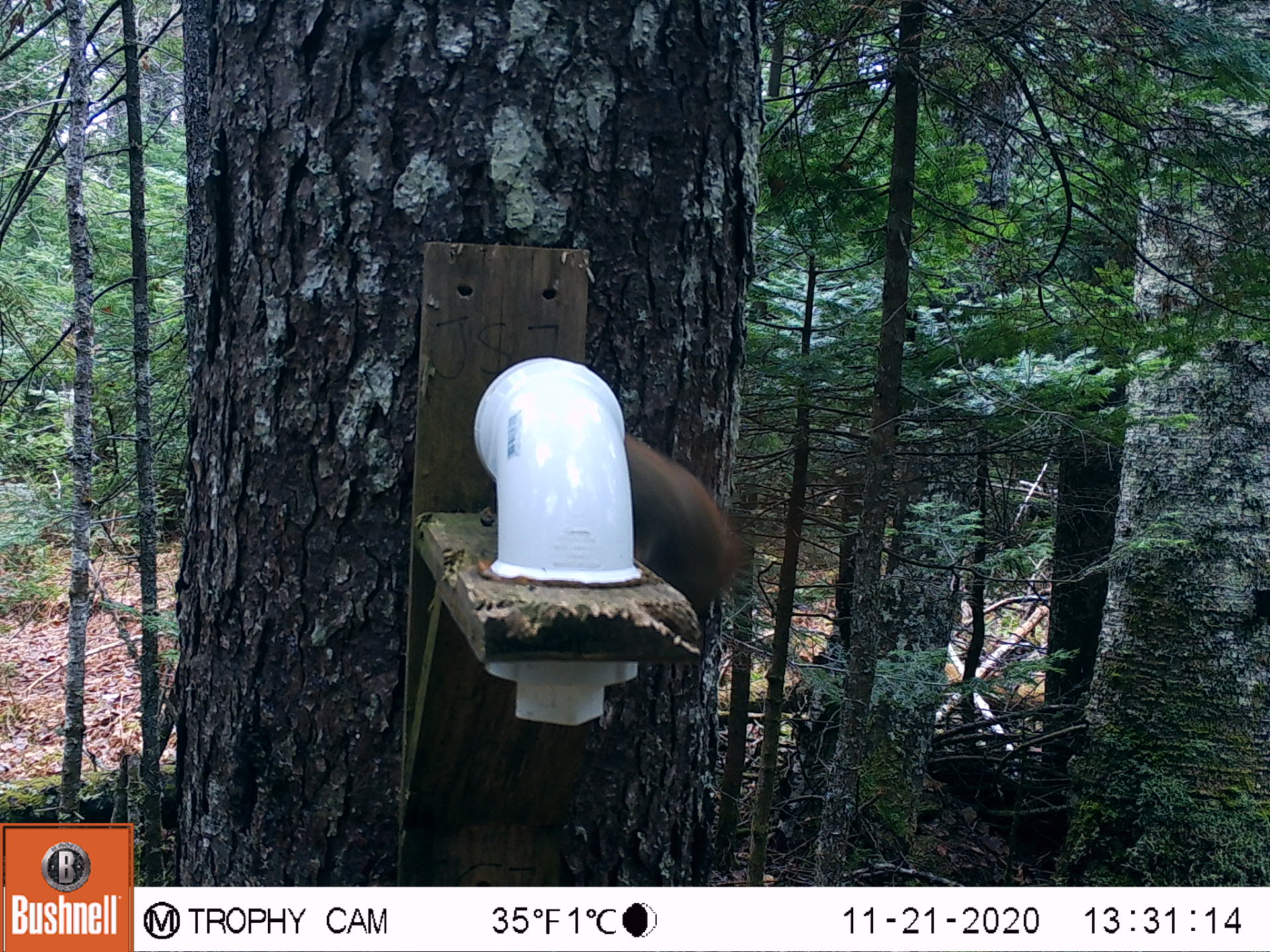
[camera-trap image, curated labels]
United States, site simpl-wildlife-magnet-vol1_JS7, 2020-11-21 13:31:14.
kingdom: Animalia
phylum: Chordata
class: Mammalia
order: Rodentia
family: Sciuridae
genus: Tamiasciurus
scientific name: Tamiasciurus hudsonicus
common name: red squirrel